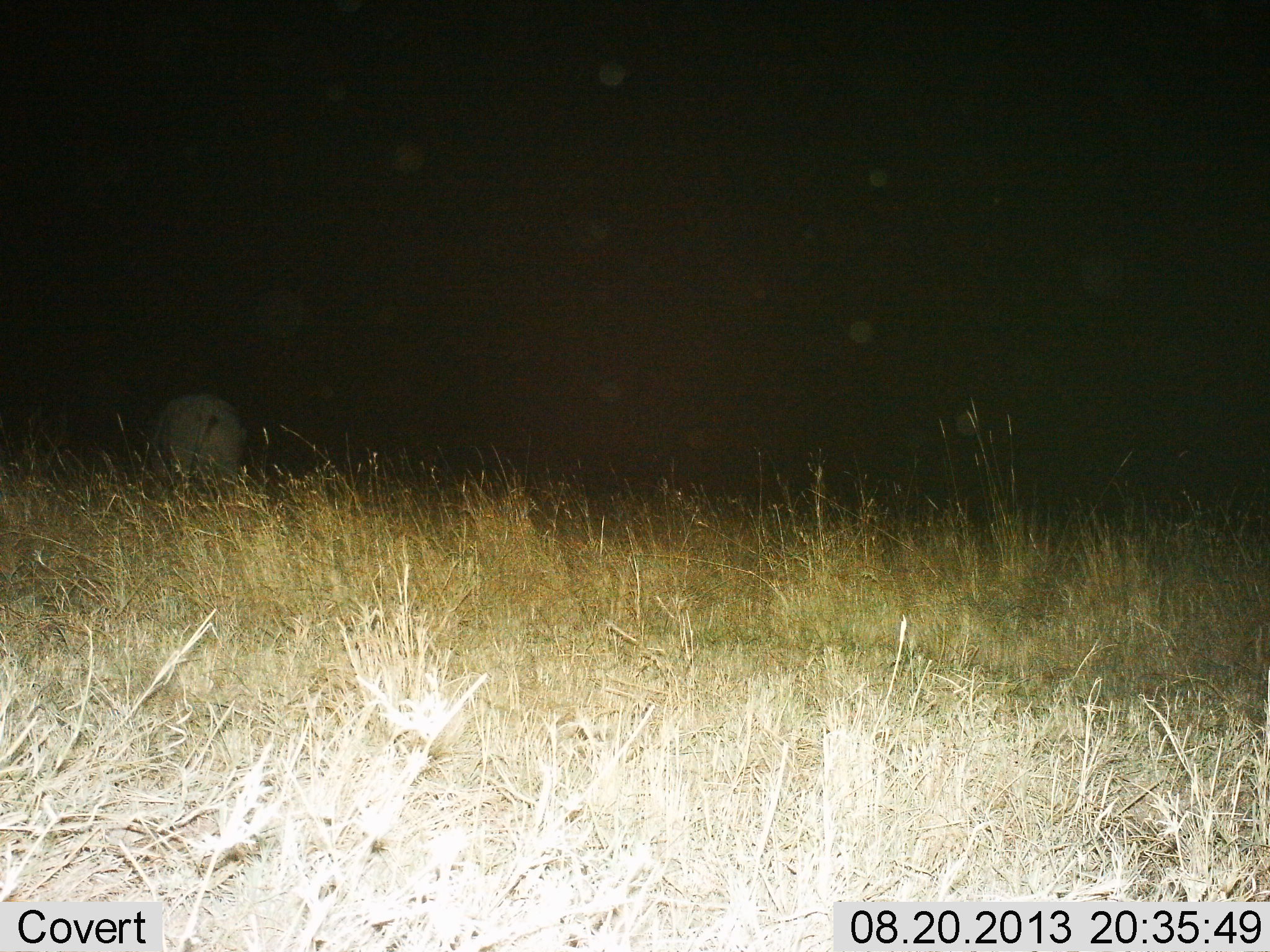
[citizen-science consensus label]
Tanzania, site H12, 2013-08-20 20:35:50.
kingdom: Animalia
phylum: Chordata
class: Mammalia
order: Artiodactyla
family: Hippopotamidae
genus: Hippopotamus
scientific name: Hippopotamus amphibius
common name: hippopotamus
Hippopotamus (Hippopotamus amphibius), count 1. Behavior (volunteer vote fractions): standing 50%, resting 0%, moving 17%, interacting 0%. Young present (vote fraction): 0%. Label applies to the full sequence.